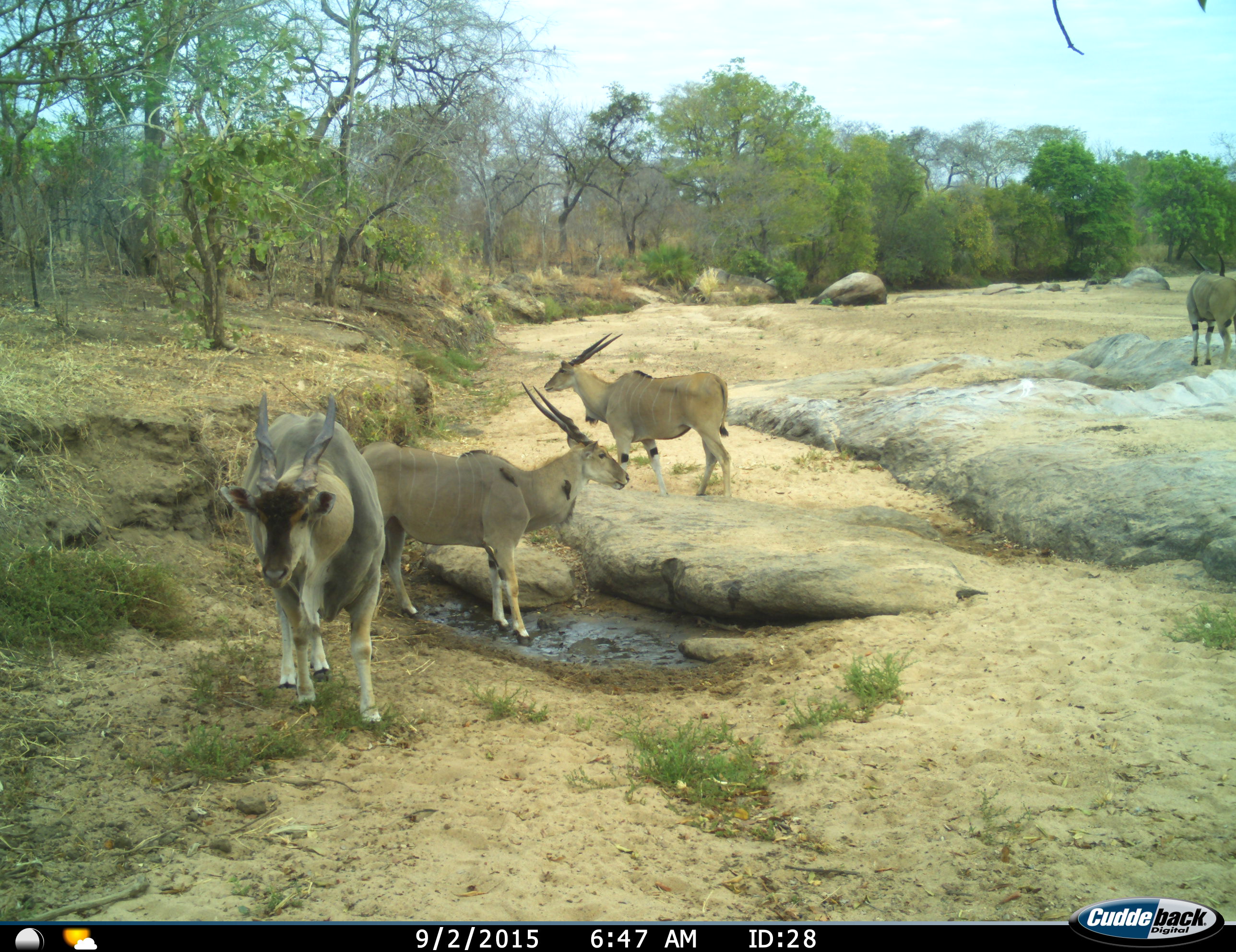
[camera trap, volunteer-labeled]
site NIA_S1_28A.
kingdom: Animalia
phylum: Chordata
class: Mammalia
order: Artiodactyla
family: Bovidae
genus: Tragelaphus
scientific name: Tragelaphus oryx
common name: eland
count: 4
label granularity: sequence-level